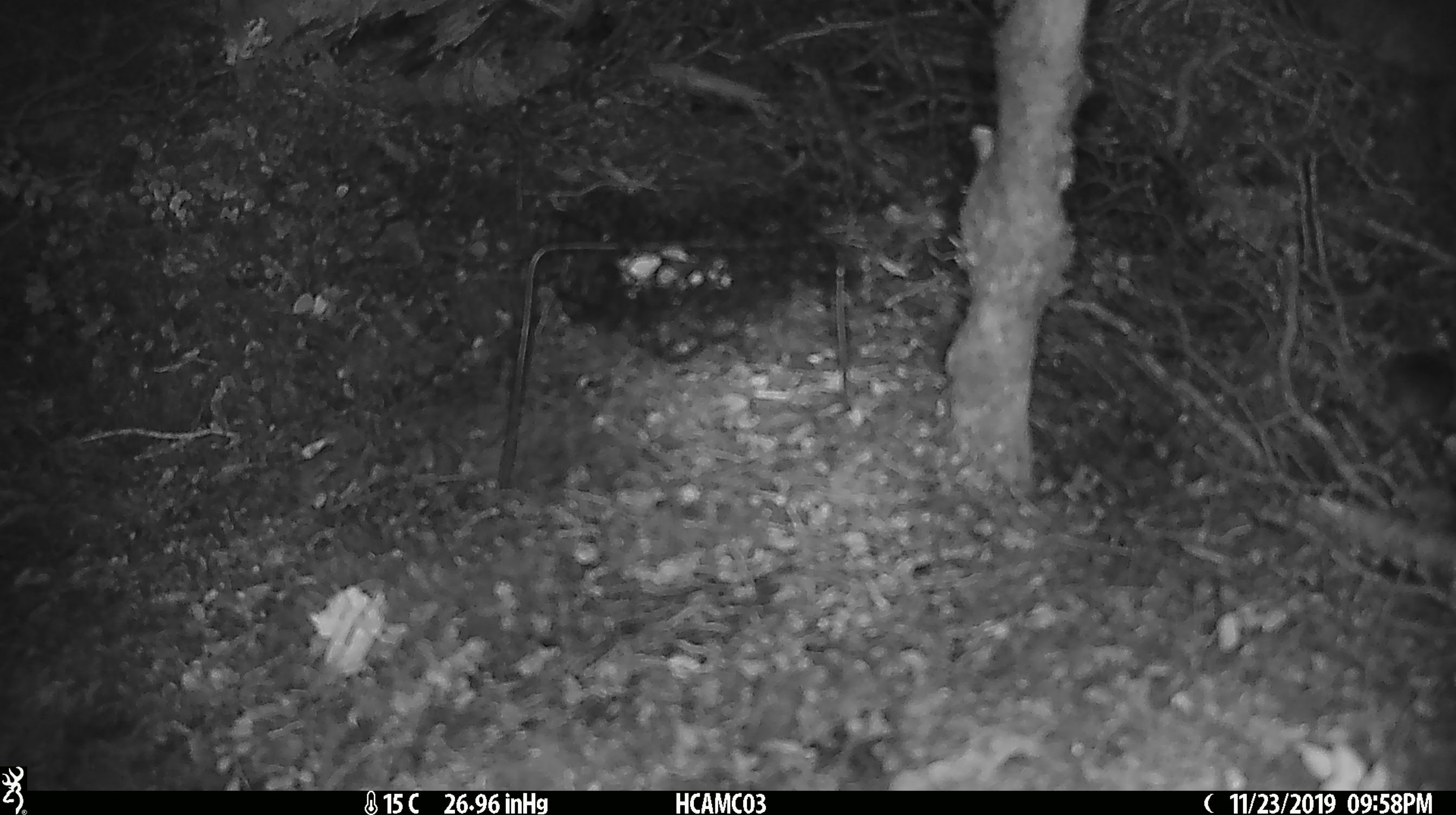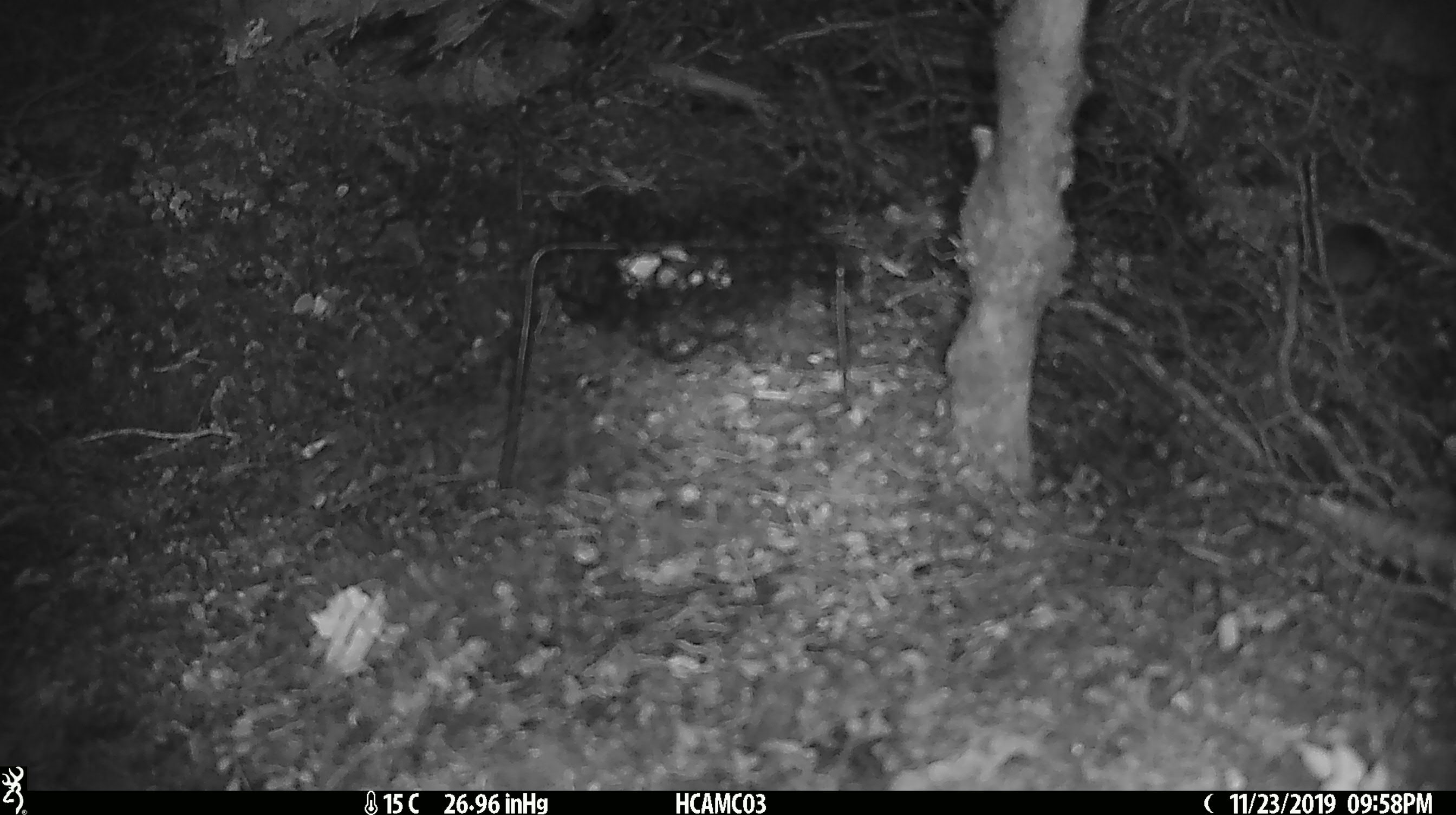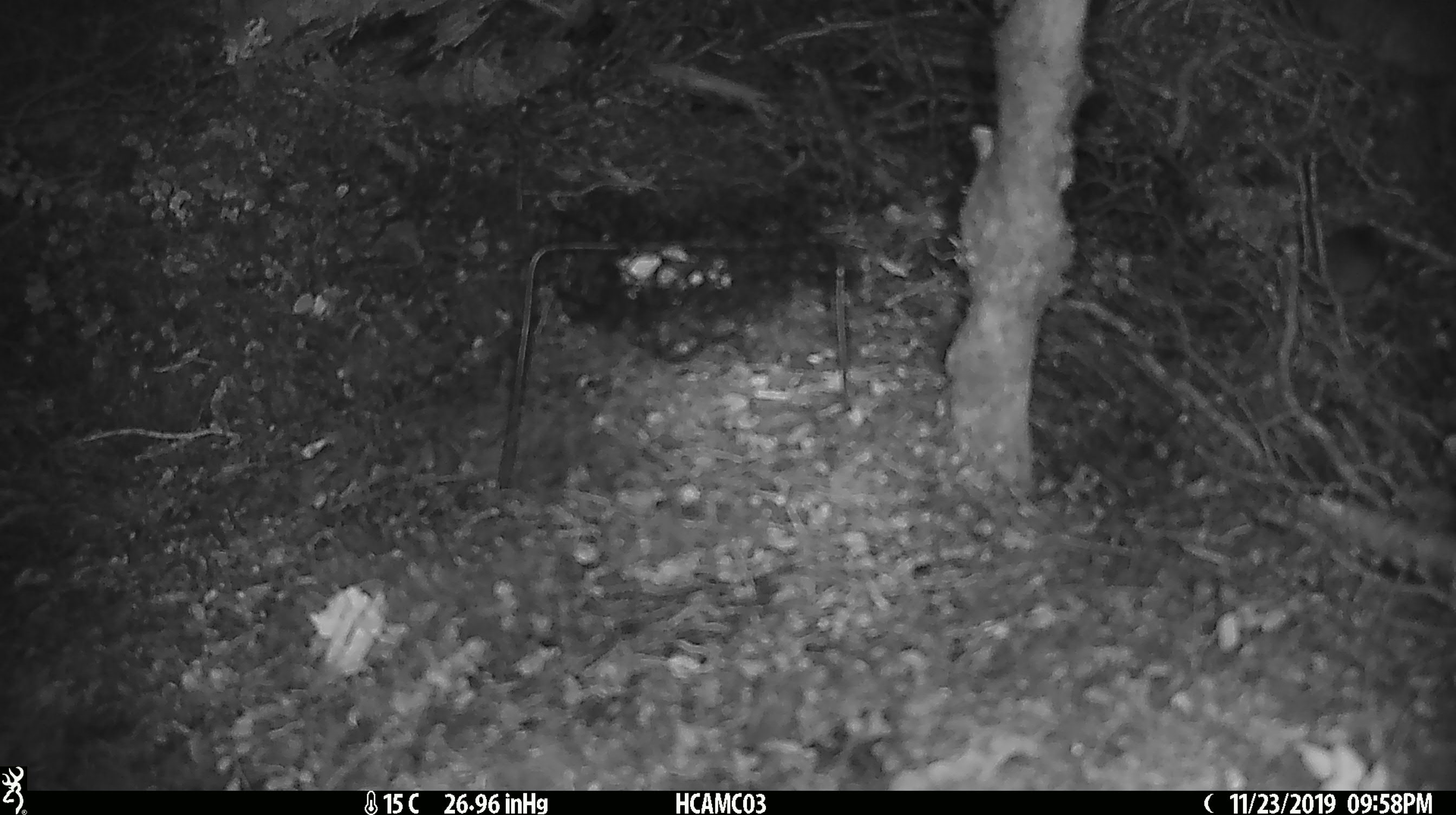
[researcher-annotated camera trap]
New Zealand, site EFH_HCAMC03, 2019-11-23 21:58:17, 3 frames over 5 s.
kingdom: Animalia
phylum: Chordata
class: Mammalia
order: Rodentia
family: Muridae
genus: Mus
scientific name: Mus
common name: mouse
Mouse (Mus).